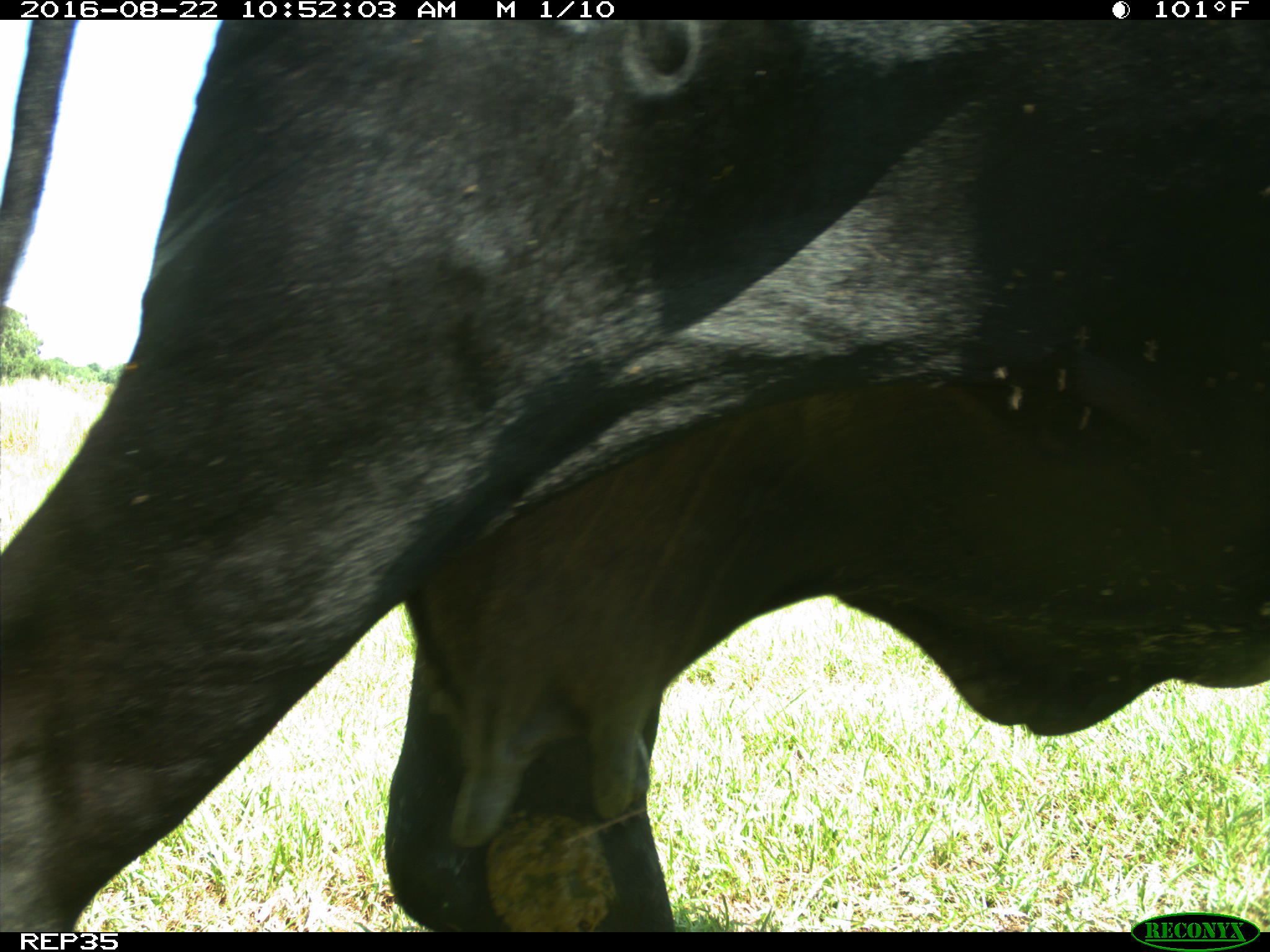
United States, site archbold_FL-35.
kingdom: Animalia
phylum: Chordata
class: Mammalia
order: Artiodactyla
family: Bovidae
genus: Bos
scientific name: Bos taurus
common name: domestic cow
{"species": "Bos taurus (domestic cow)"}